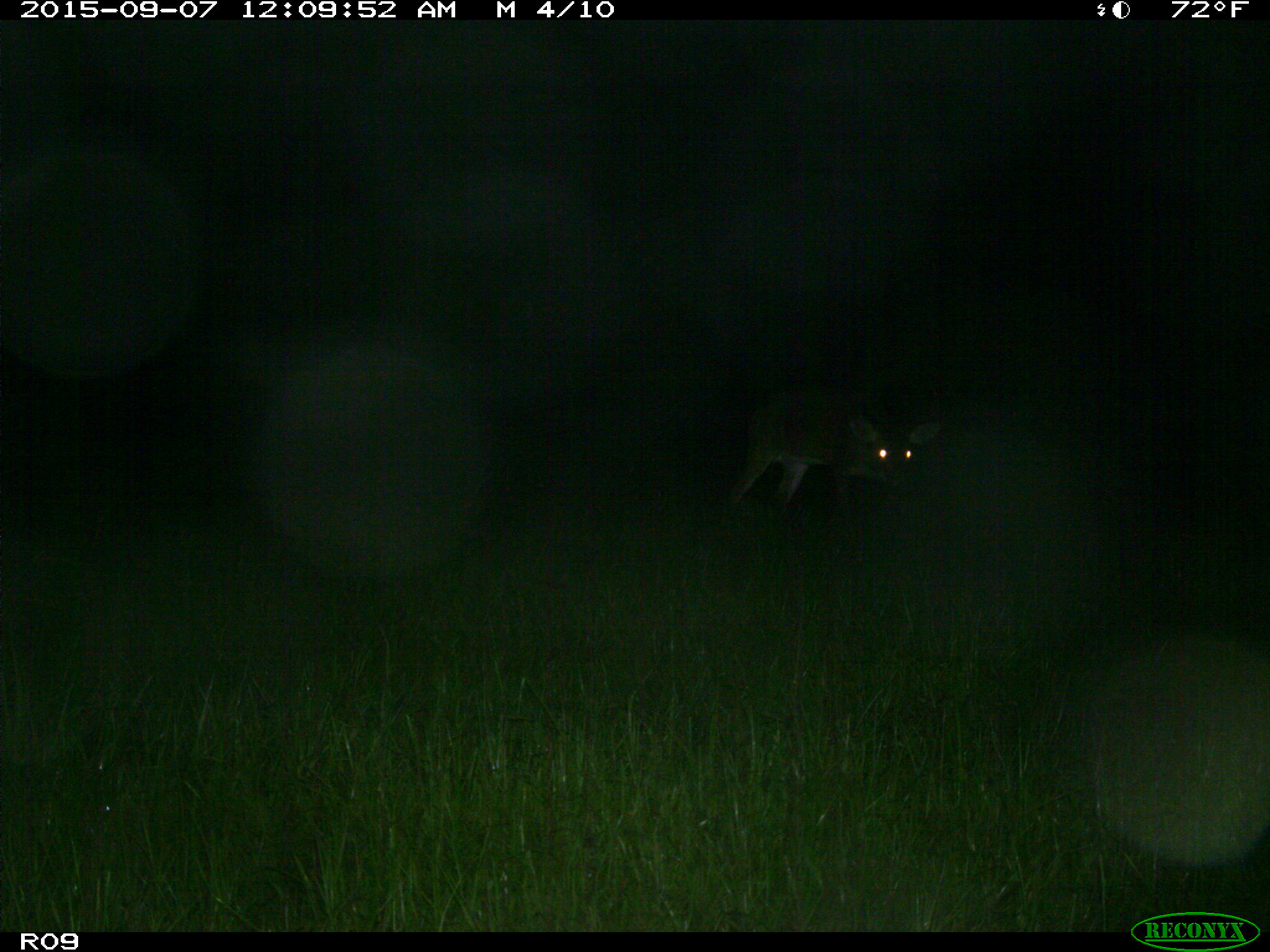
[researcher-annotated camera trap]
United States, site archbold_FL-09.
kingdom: Animalia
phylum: Chordata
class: Mammalia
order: Artiodactyla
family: Cervidae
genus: Odocoileus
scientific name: Odocoileus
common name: deer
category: unidentified deer